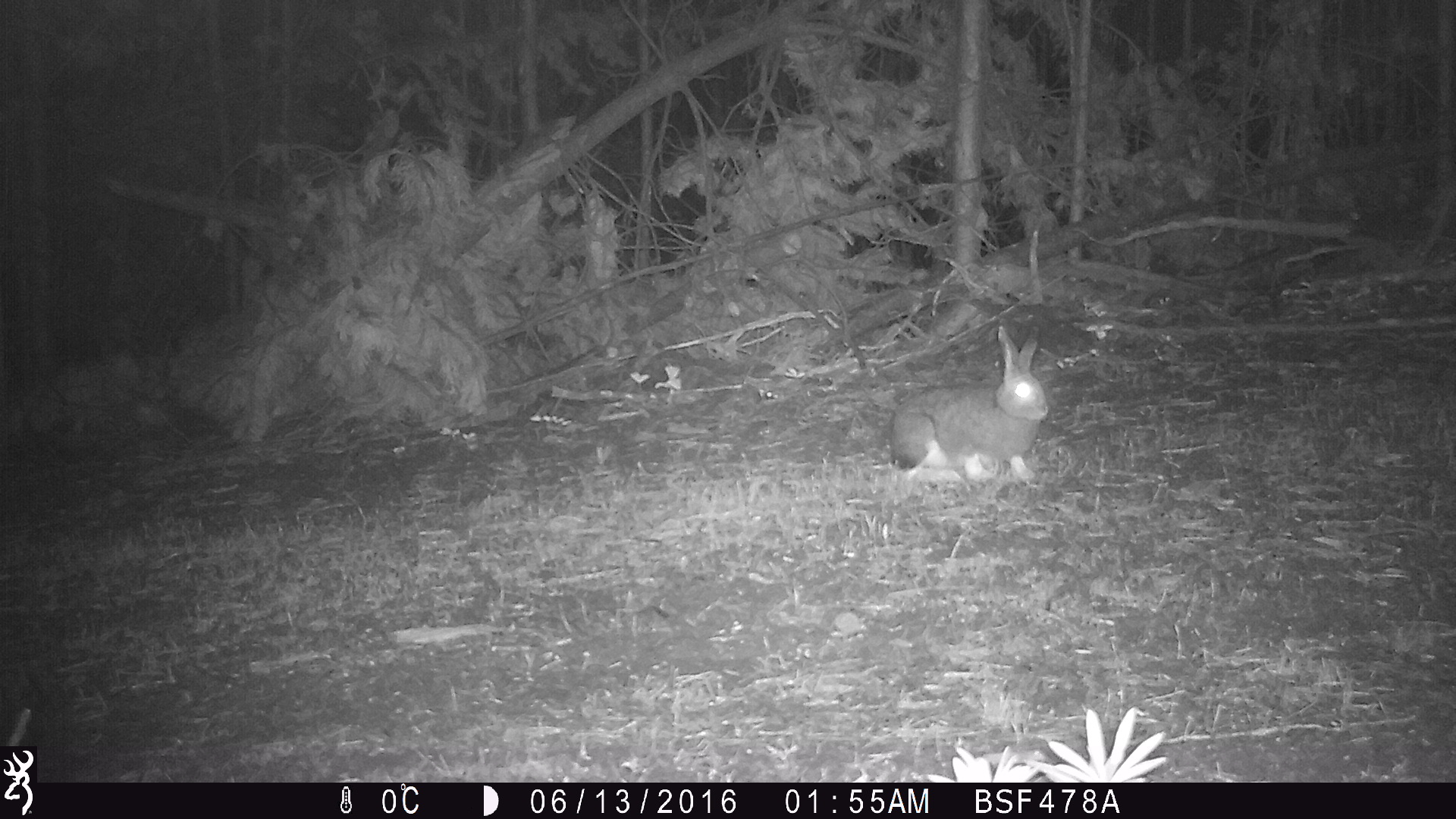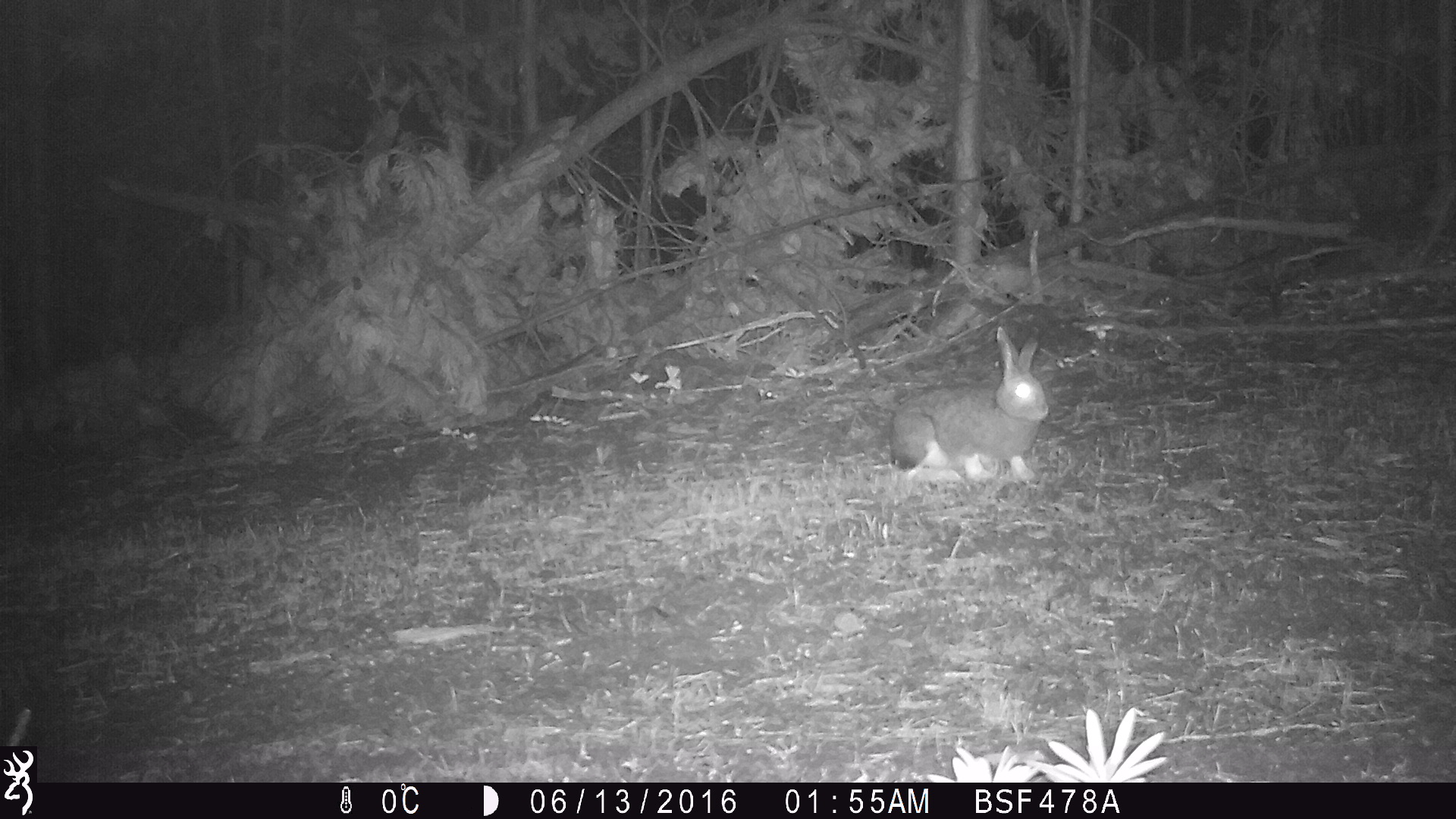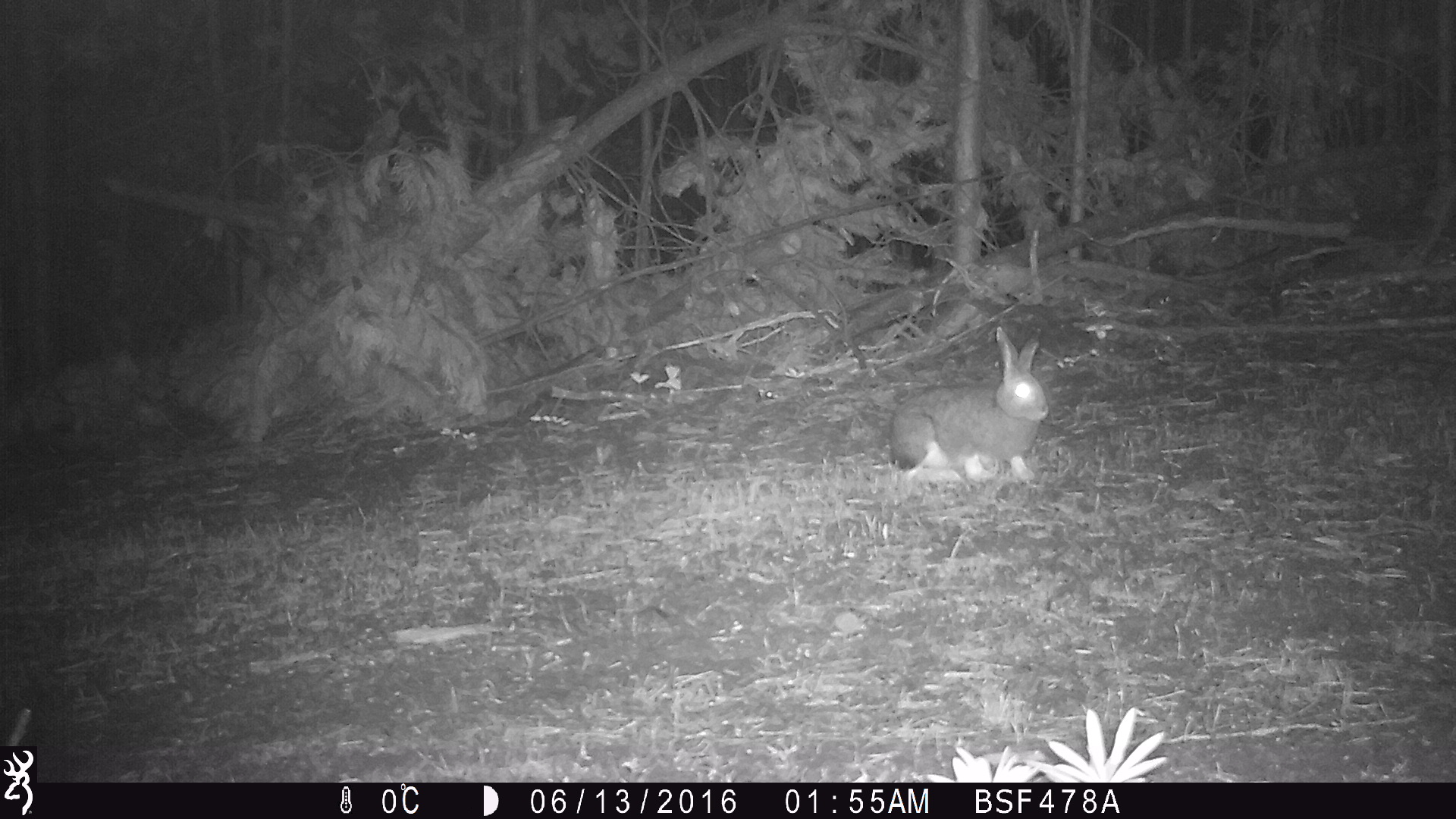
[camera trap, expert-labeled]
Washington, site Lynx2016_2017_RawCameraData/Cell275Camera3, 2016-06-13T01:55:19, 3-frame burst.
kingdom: Animalia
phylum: Chordata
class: Mammalia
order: Lagomorpha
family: Leporidae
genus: Lepus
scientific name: Lepus americanus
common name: snowshoe hare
Lepus americanus (snowshoe hare). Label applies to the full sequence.